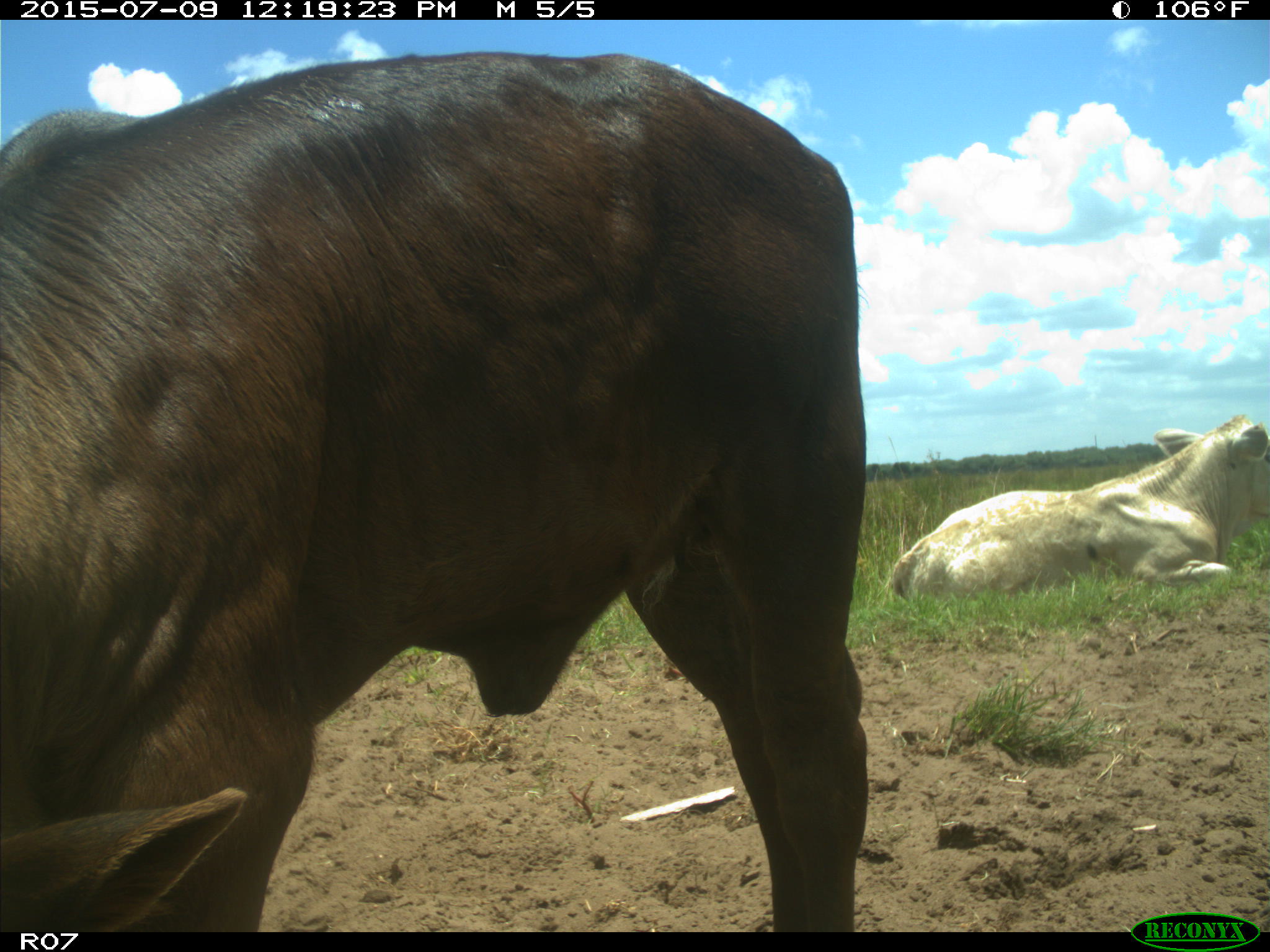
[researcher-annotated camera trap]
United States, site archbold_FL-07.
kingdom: Animalia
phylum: Chordata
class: Mammalia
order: Artiodactyla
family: Bovidae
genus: Bos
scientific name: Bos taurus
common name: domestic cow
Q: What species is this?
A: Bos taurus (domestic cow).